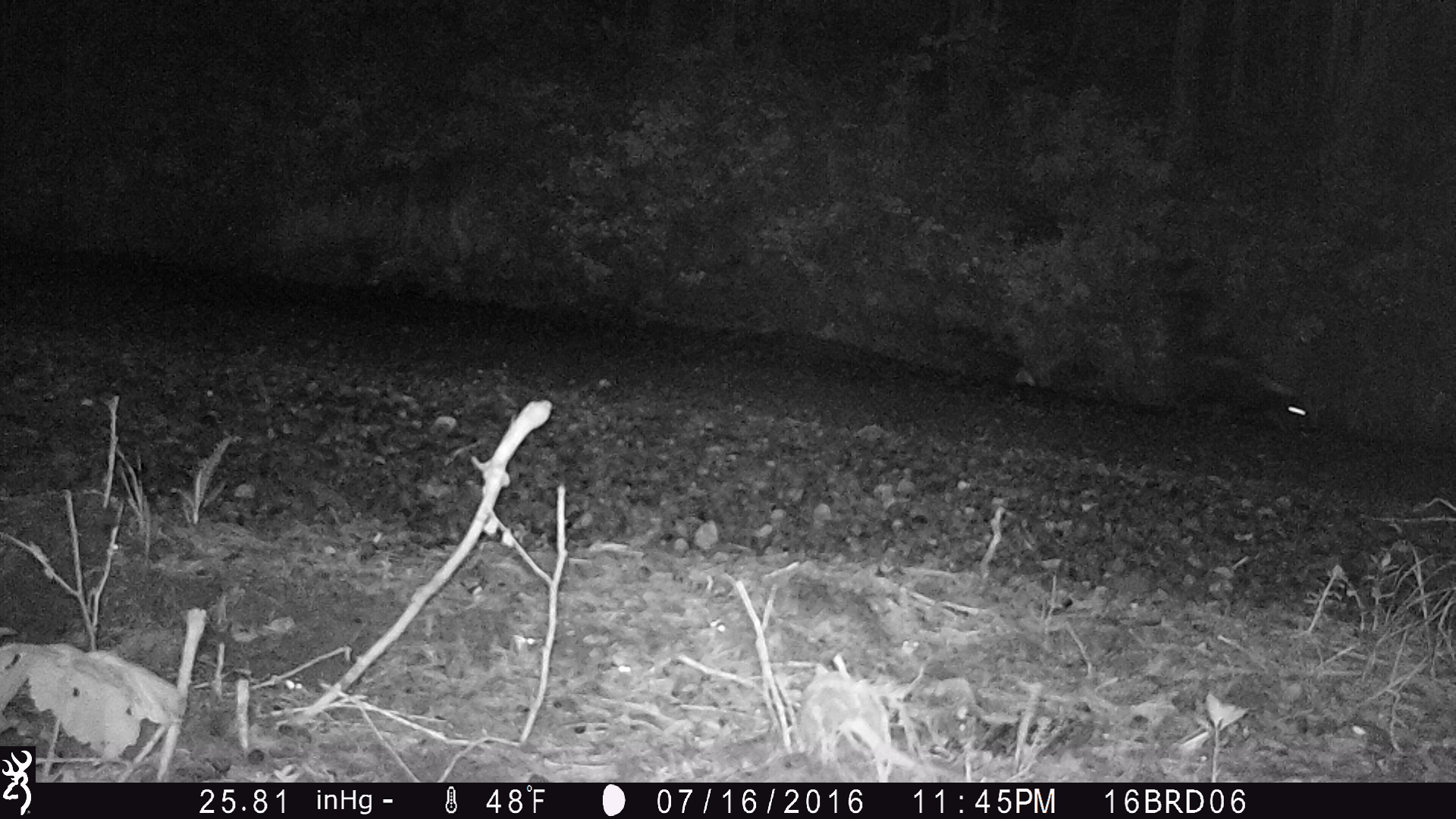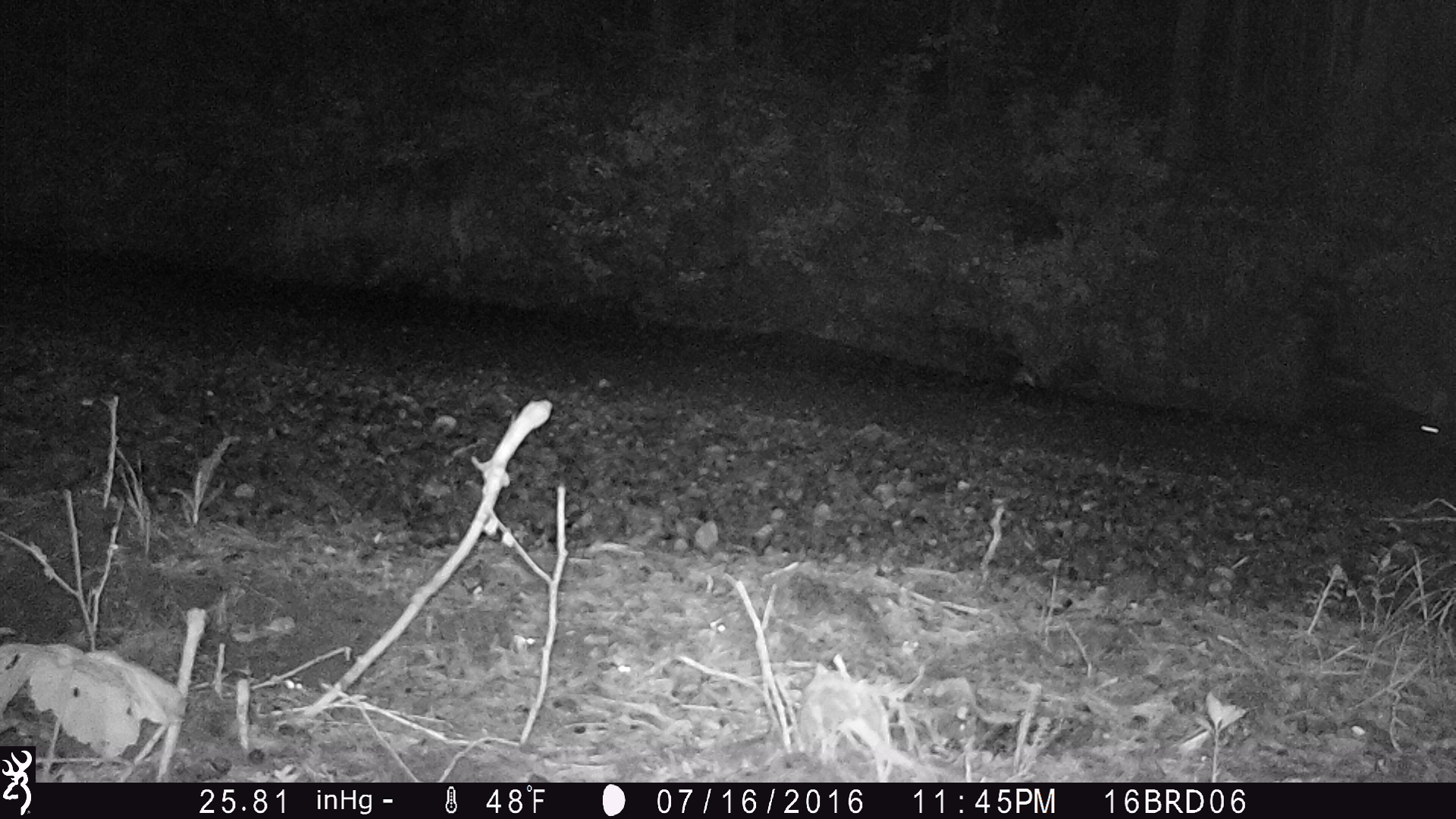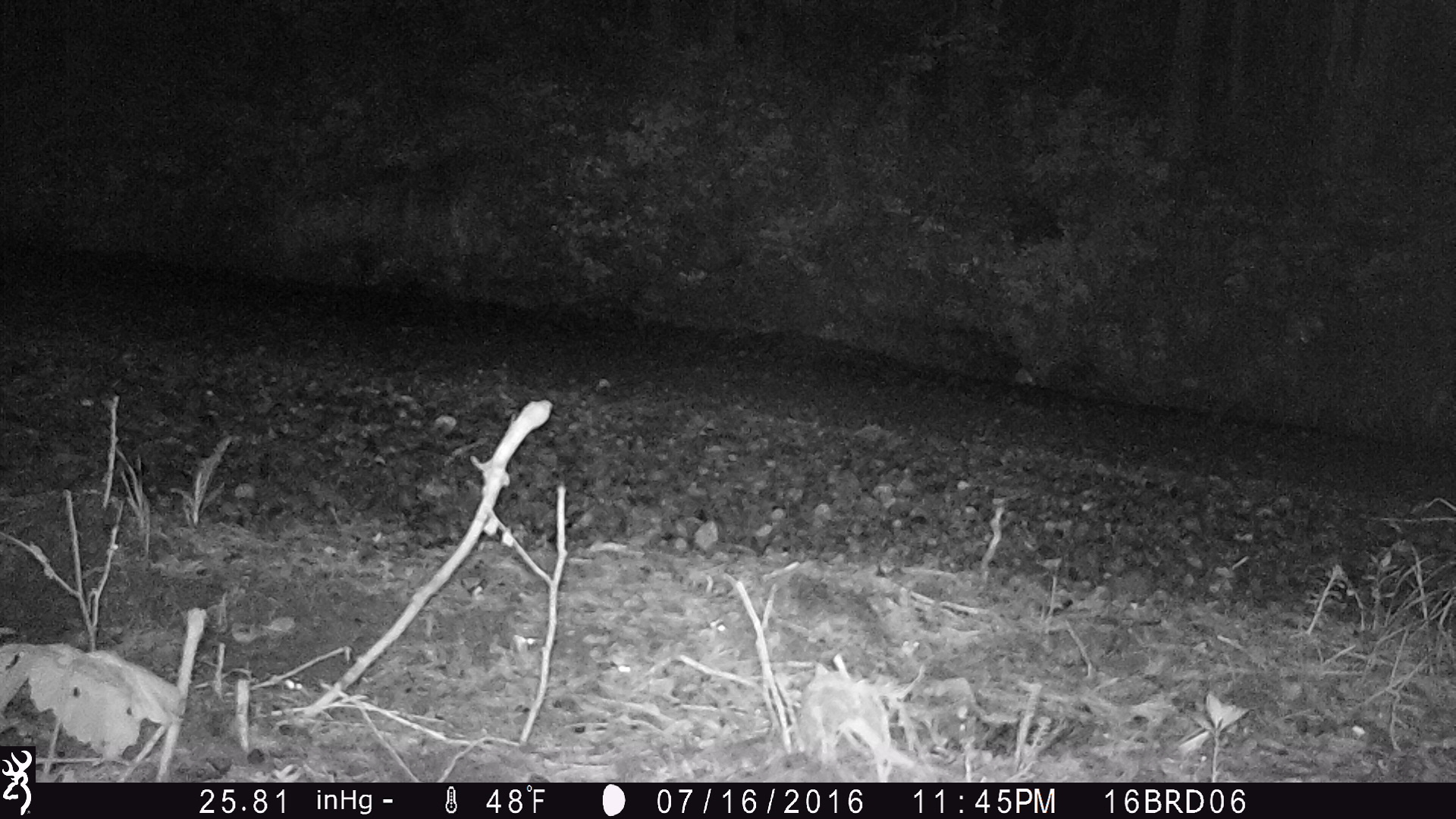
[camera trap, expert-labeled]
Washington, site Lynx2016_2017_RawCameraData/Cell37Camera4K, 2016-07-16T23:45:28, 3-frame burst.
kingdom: Animalia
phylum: Chordata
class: Mammalia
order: Carnivora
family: Mephitidae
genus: Mephitis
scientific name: Mephitis mephitis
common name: striped skunk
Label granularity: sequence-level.